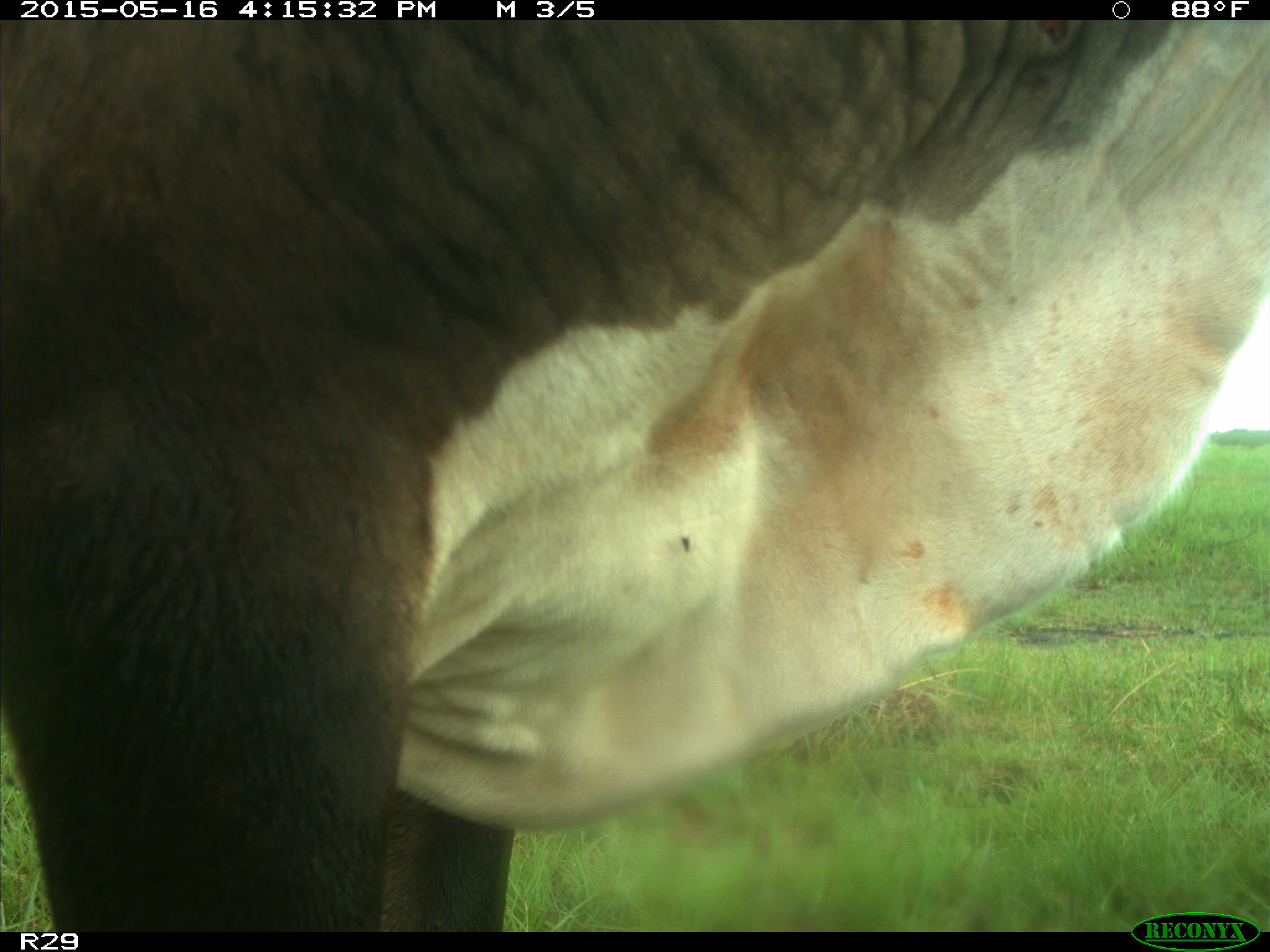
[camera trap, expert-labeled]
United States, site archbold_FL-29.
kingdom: Animalia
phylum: Chordata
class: Mammalia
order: Artiodactyla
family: Bovidae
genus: Bos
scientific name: Bos taurus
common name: domestic cow